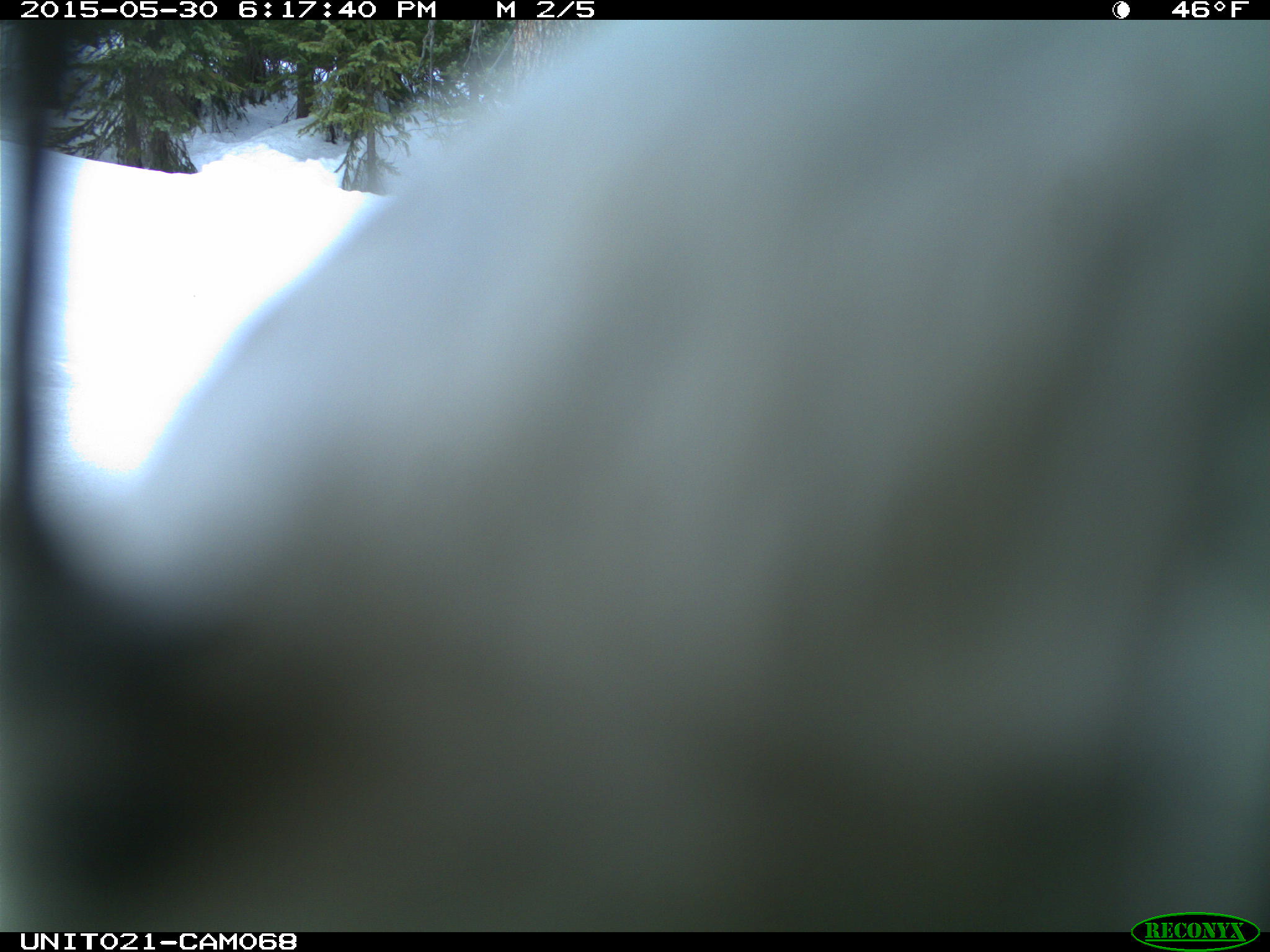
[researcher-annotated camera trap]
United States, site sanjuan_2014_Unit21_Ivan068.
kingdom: Animalia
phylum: Chordata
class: Aves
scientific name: Aves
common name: birds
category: unidentified bird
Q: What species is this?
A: Unidentified bird (birds) (Aves).